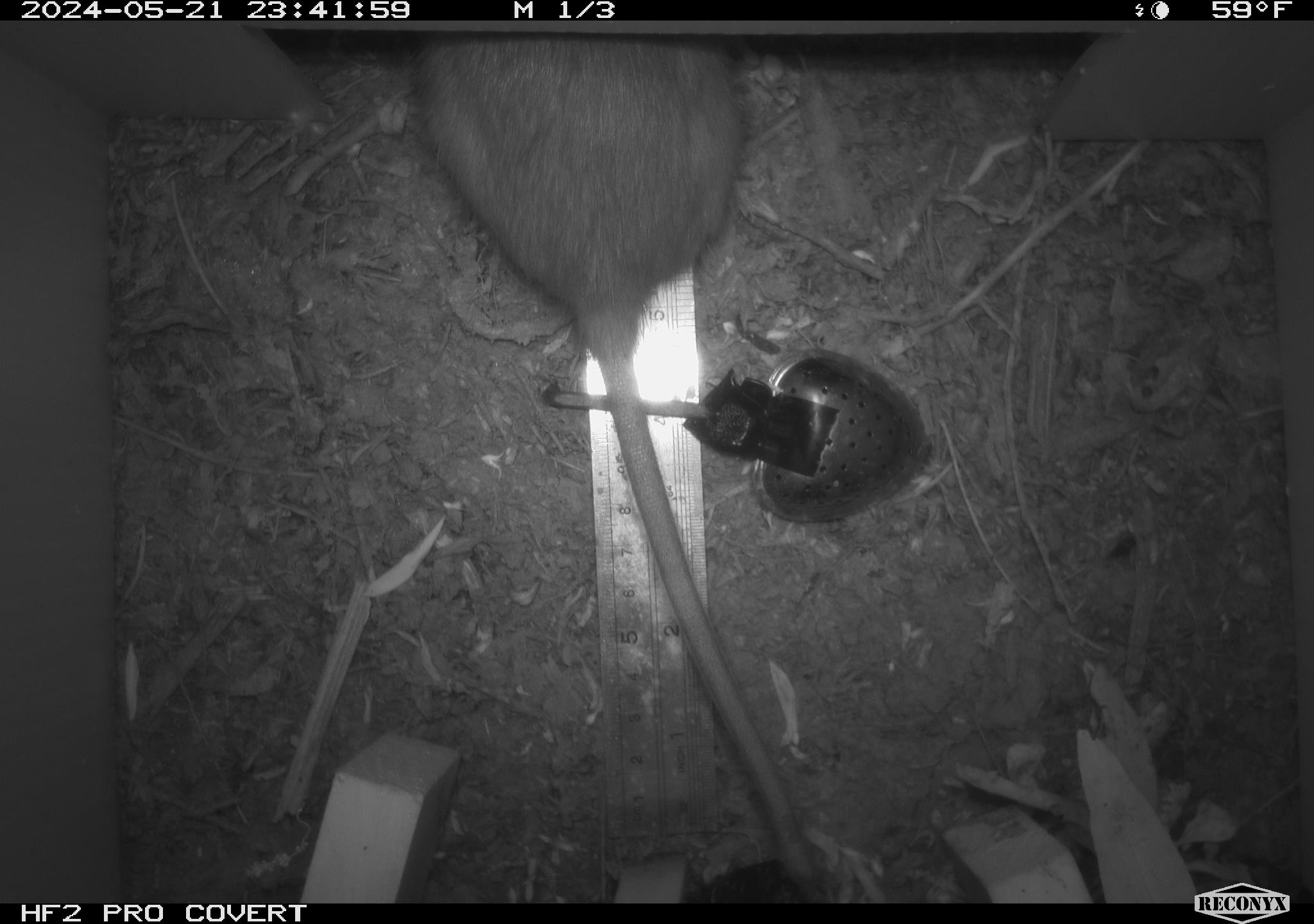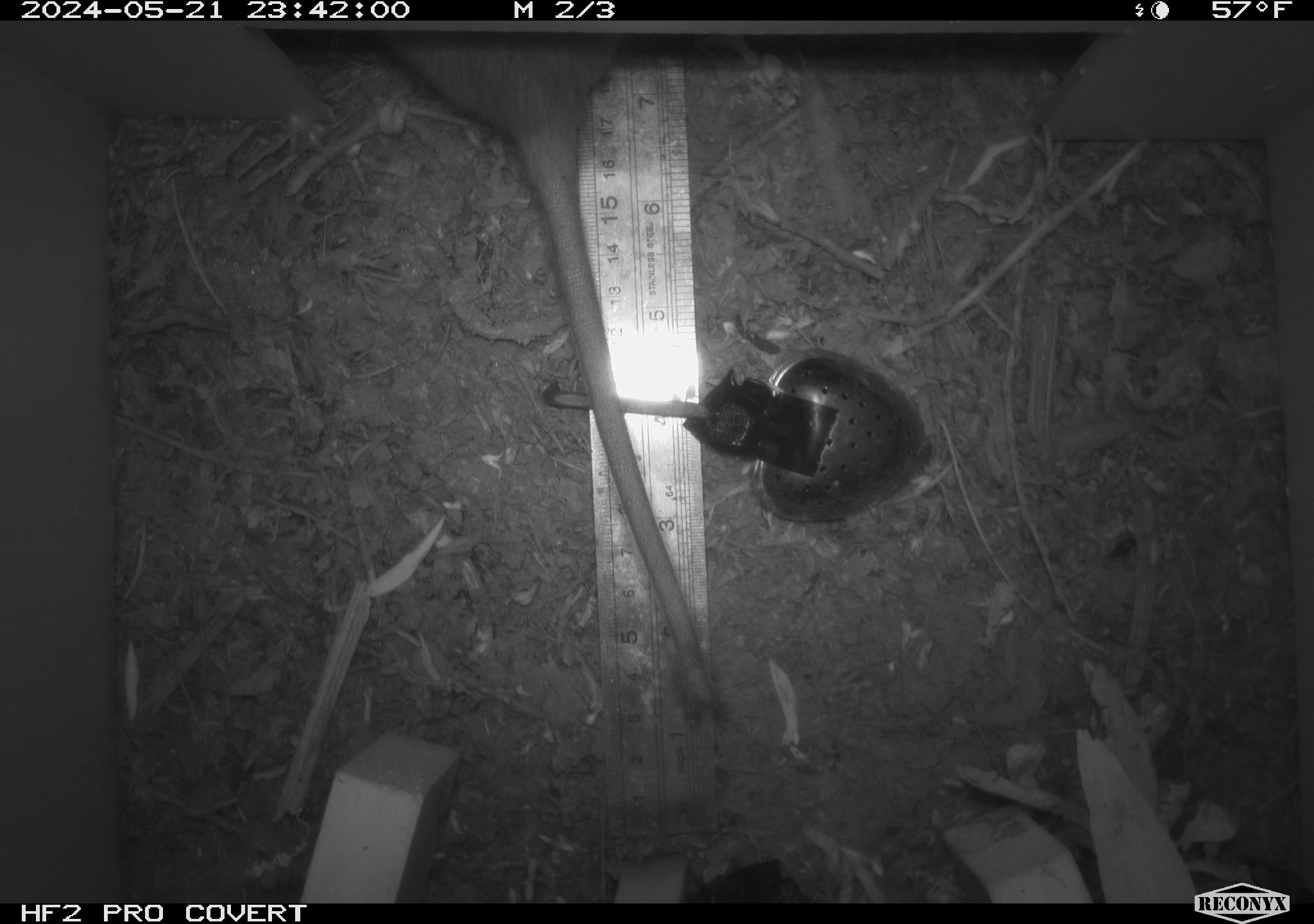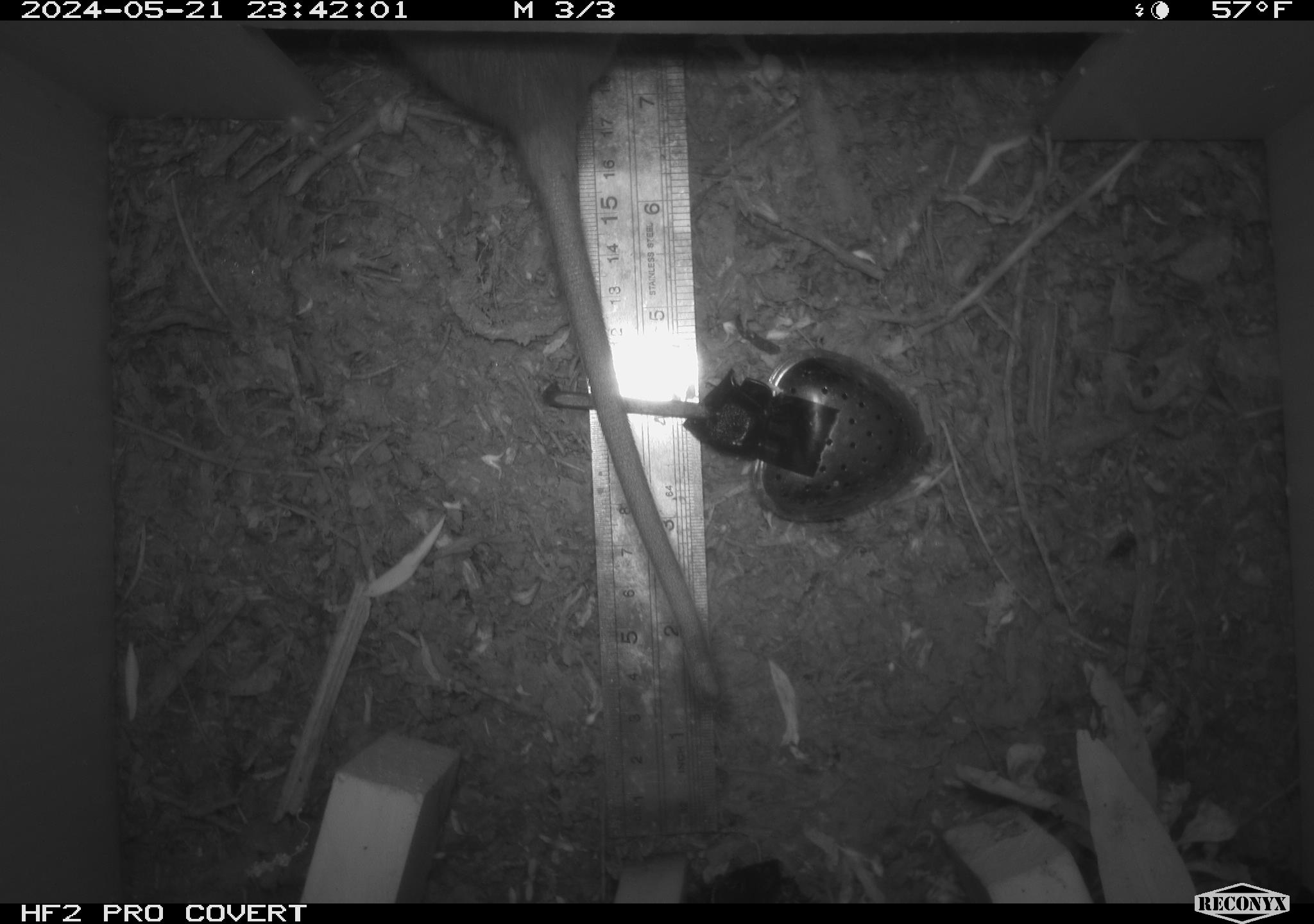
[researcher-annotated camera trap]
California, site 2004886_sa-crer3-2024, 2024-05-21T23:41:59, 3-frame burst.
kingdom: Animalia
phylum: Chordata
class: Mammalia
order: Rodentia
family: Muridae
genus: Rattus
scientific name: Rattus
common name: rat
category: rattus species